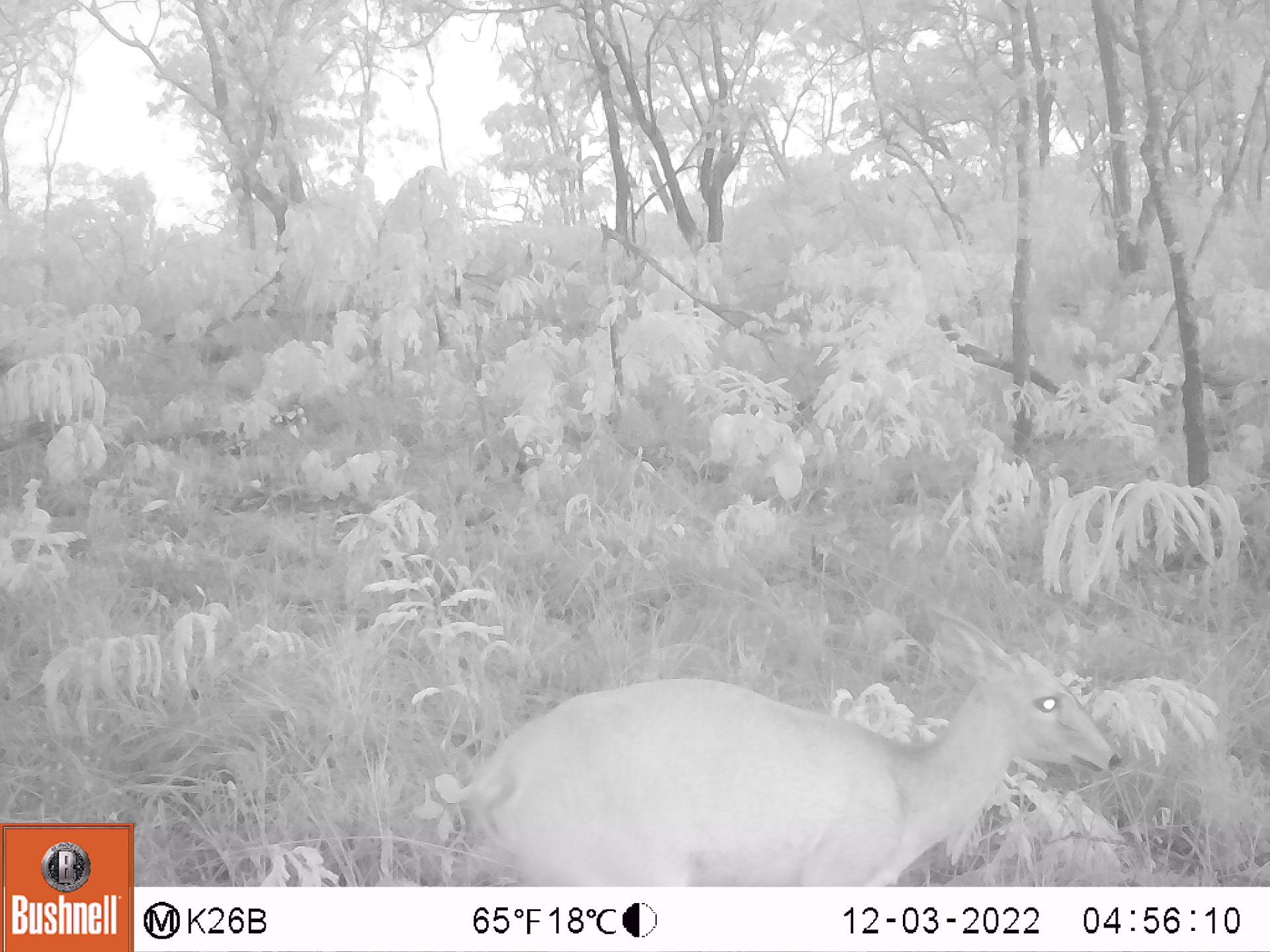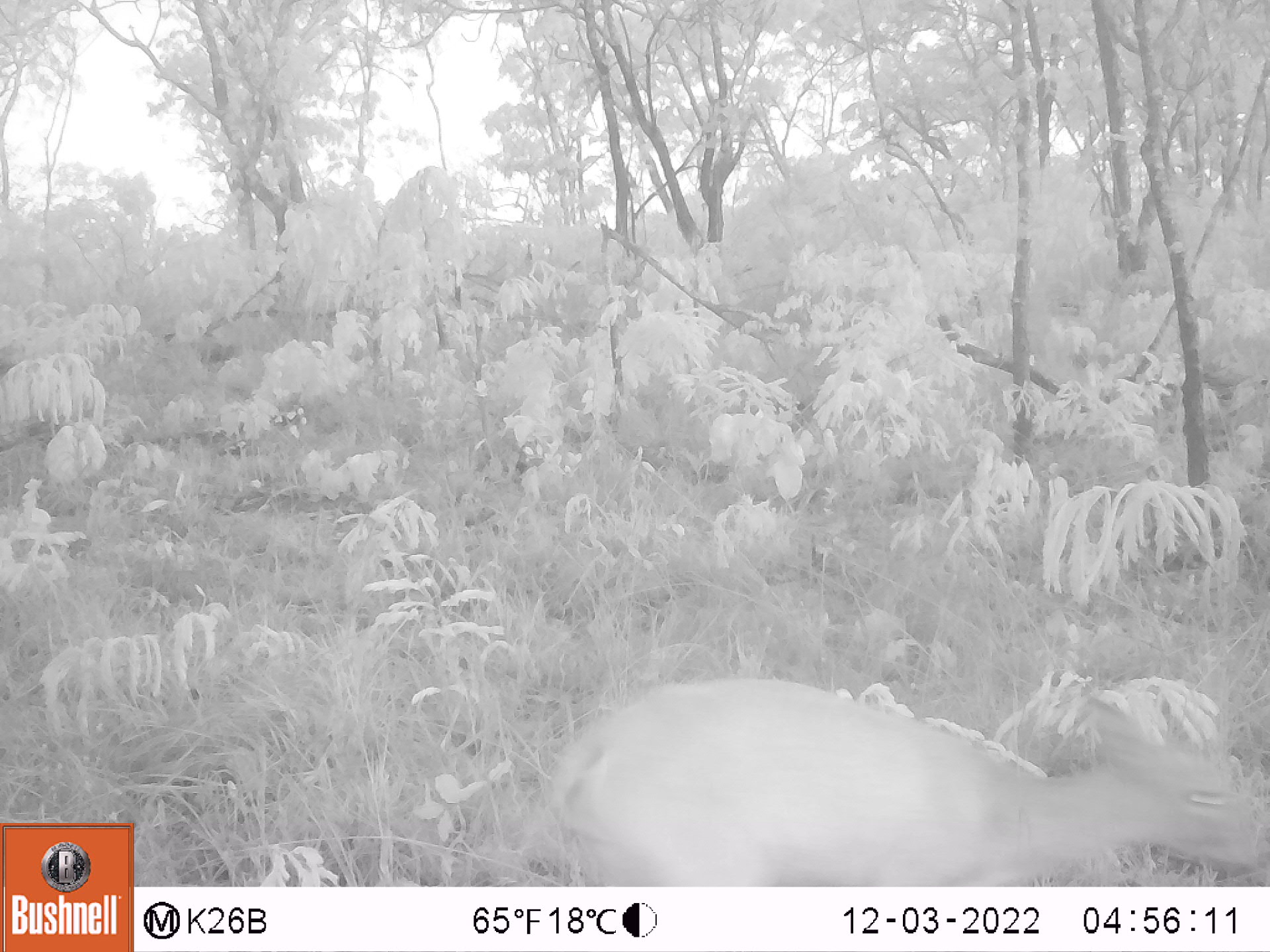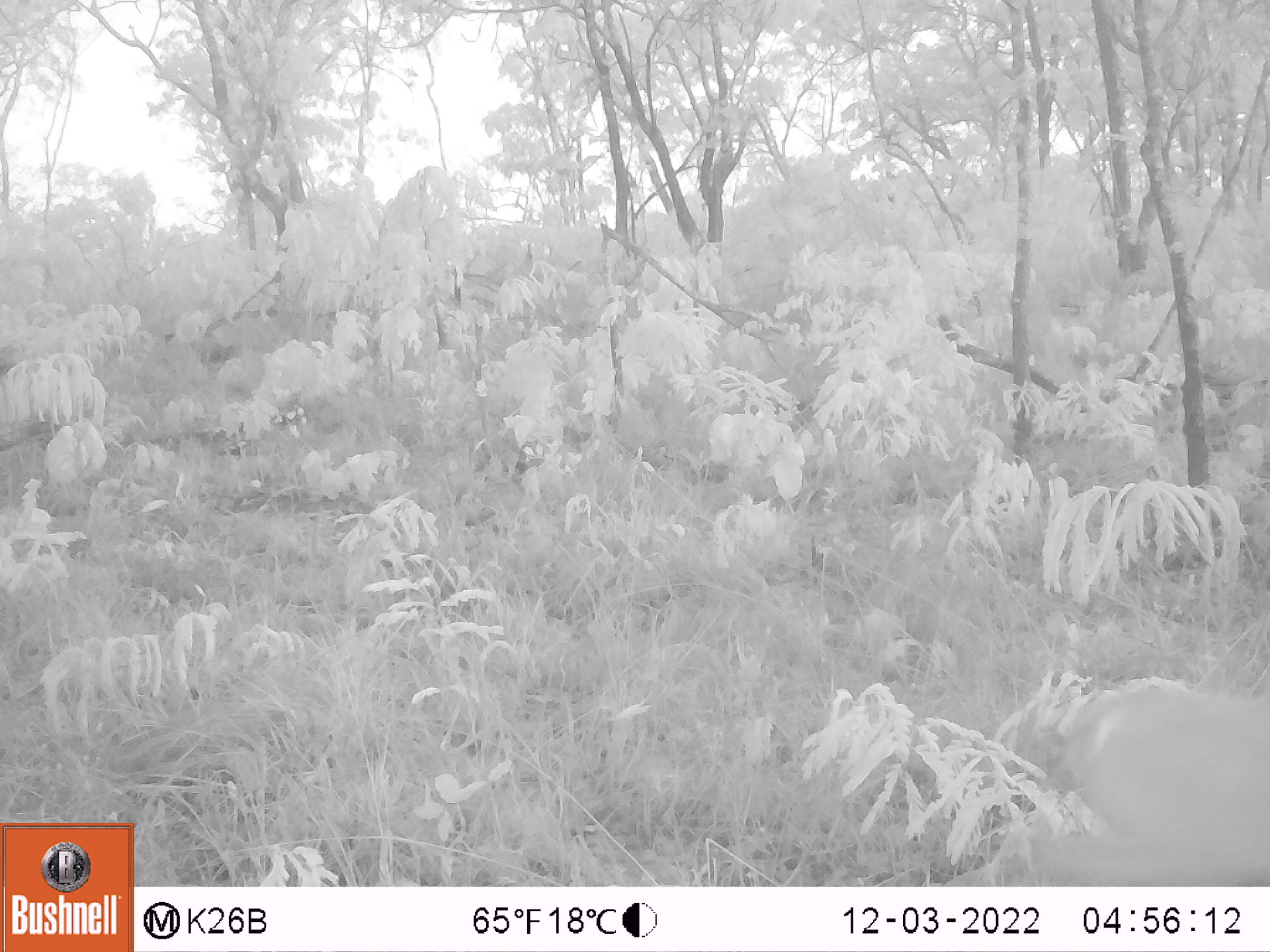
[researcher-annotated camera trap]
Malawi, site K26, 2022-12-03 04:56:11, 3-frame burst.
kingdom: Animalia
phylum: Chordata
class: Mammalia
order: Artiodactyla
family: Bovidae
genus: Sylvicapra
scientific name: Sylvicapra grimmia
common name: common duiker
Common duiker (Sylvicapra grimmia), count 1.